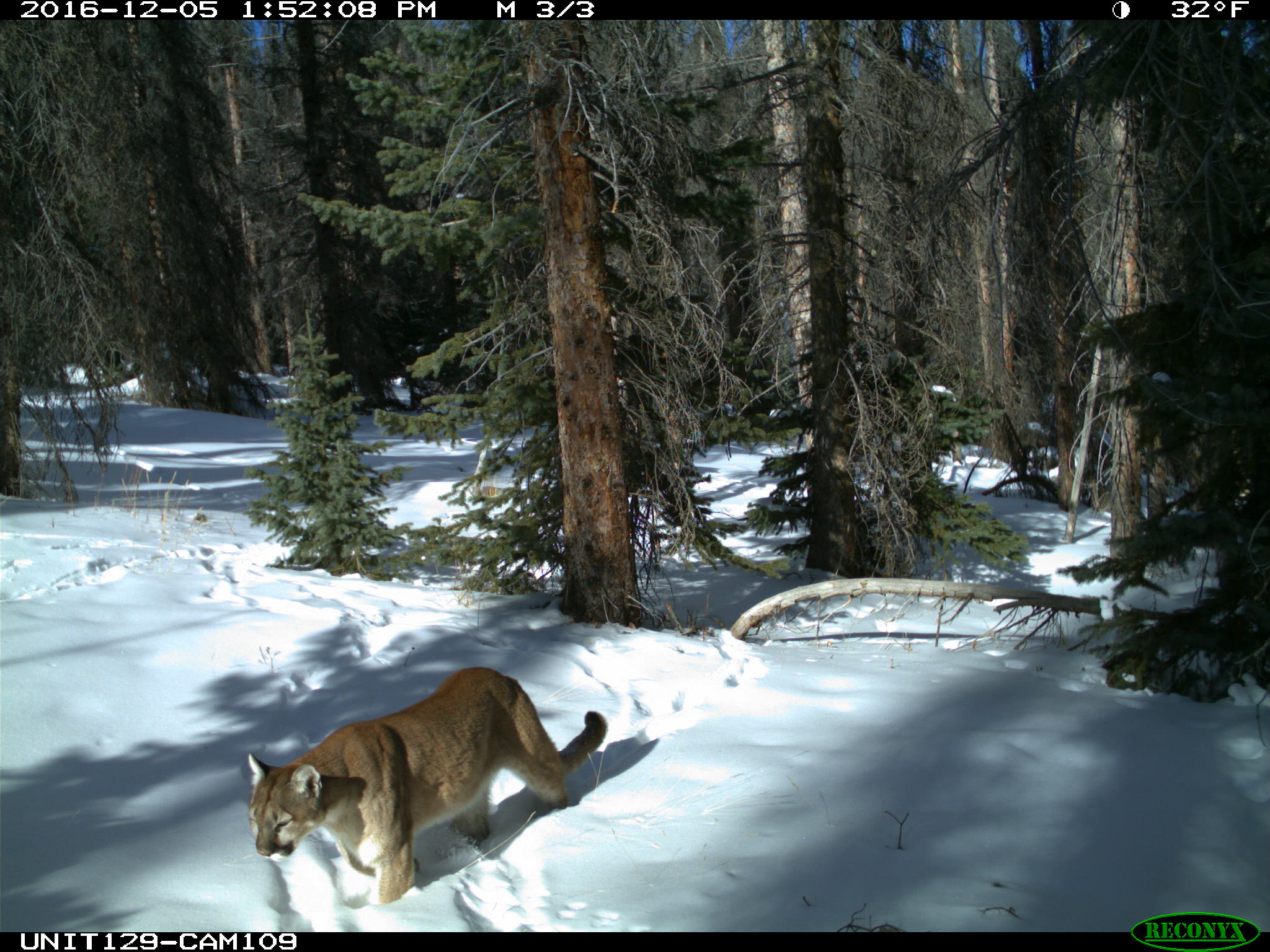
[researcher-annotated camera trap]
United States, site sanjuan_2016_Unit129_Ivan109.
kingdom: Animalia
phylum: Chordata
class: Mammalia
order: Carnivora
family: Felidae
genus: Puma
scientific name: Puma concolor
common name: mountain lion